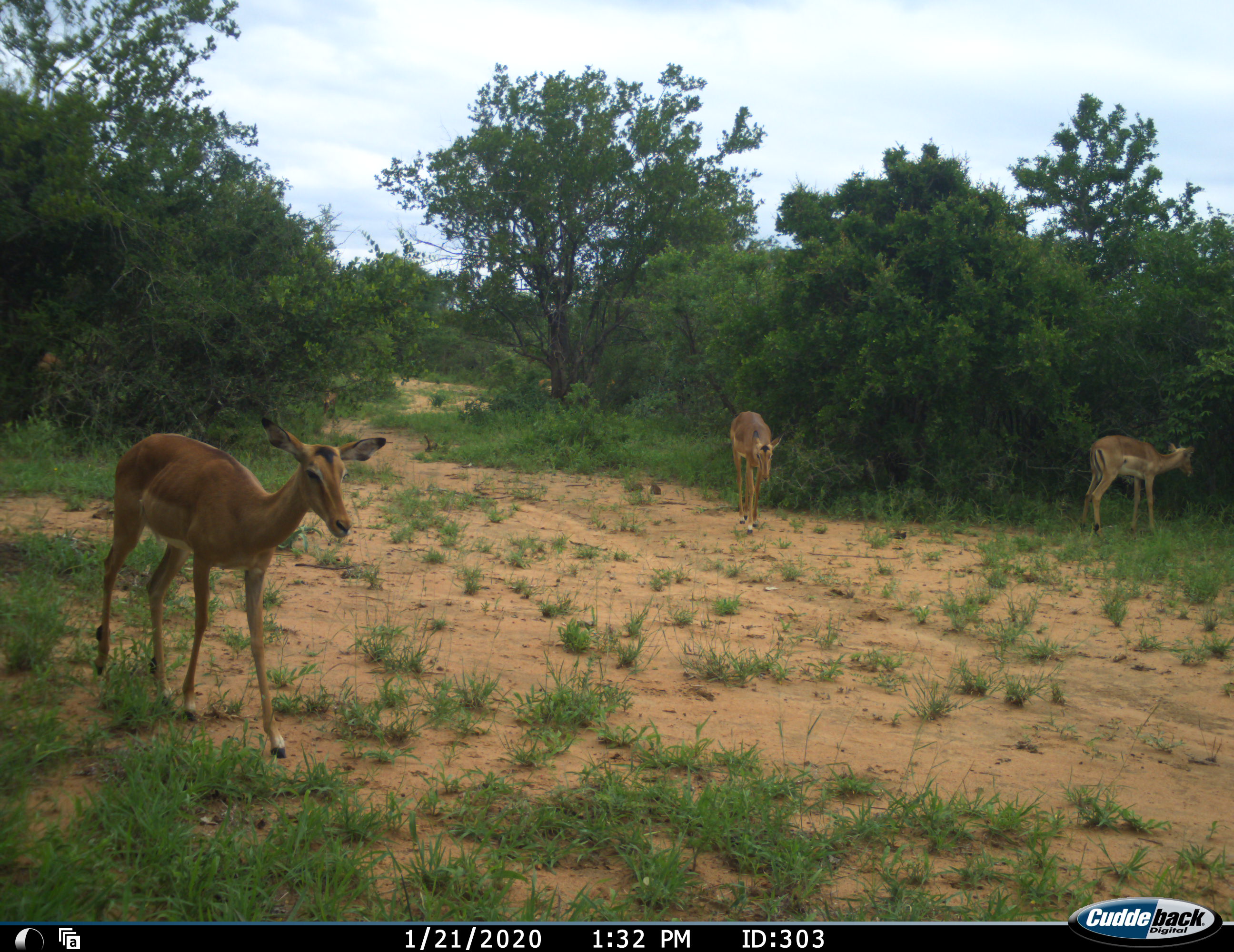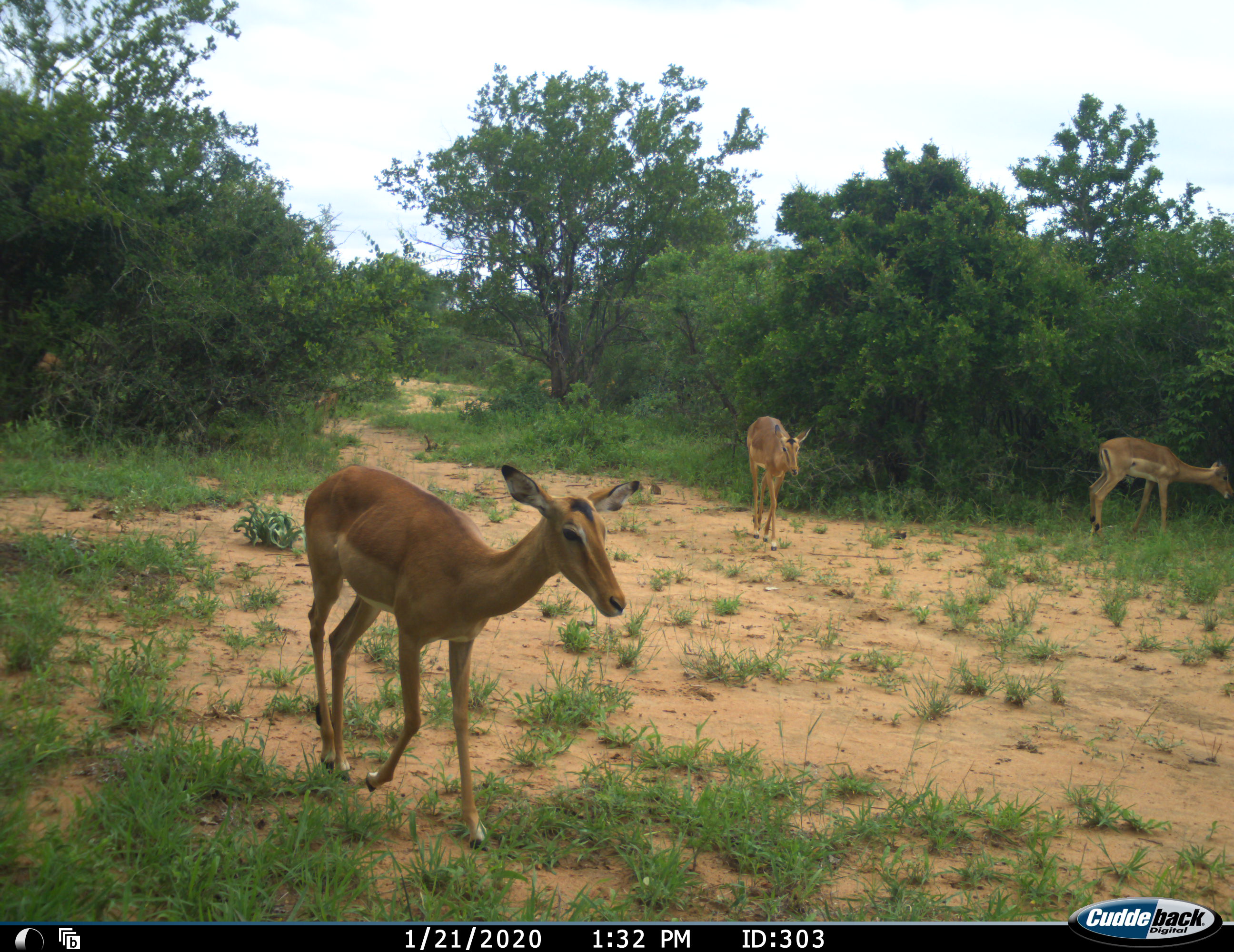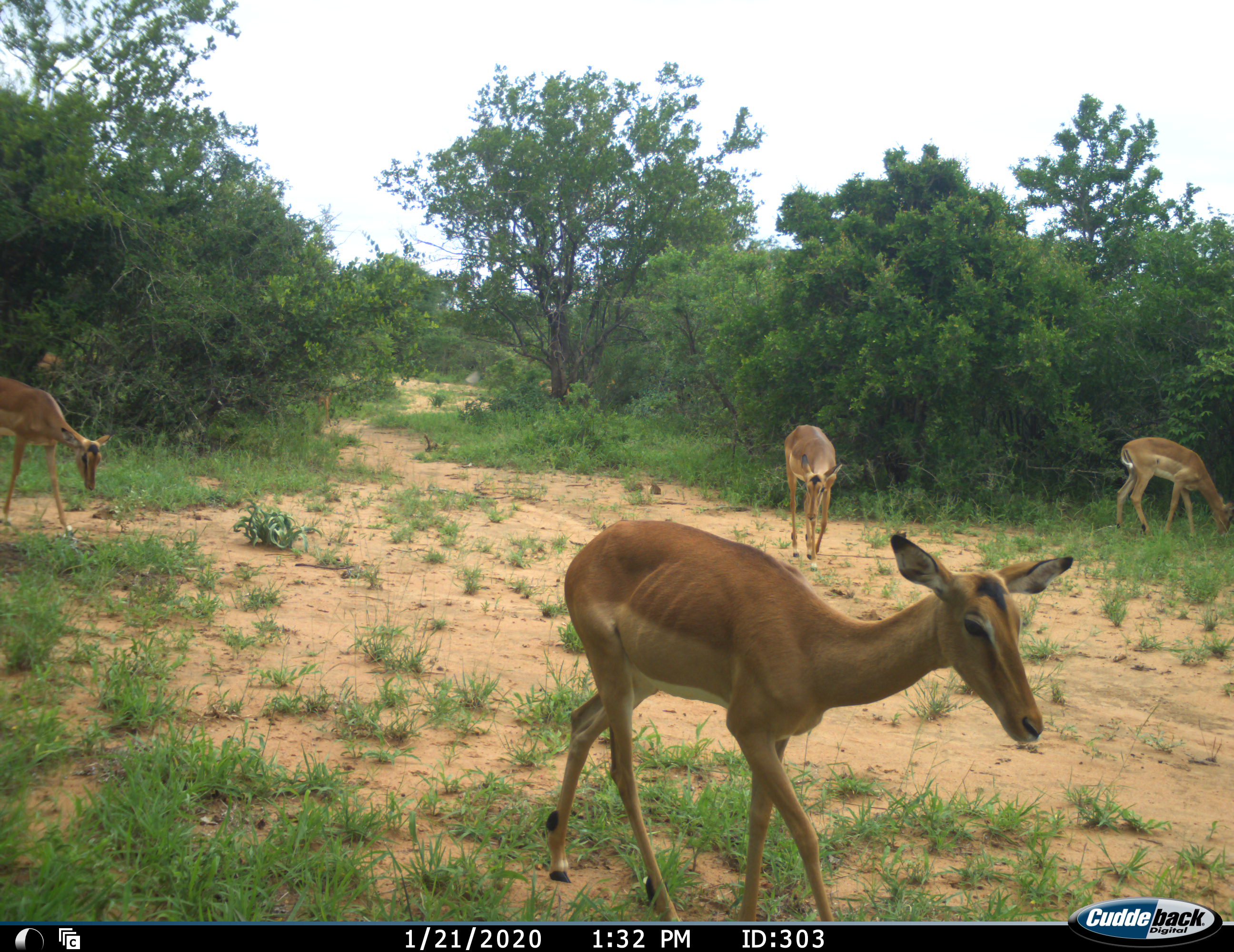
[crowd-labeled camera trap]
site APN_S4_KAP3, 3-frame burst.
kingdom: Animalia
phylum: Chordata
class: Mammalia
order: Artiodactyla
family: Bovidae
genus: Aepyceros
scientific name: Aepyceros melampus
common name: impala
Impala (Aepyceros melampus), count 3. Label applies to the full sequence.